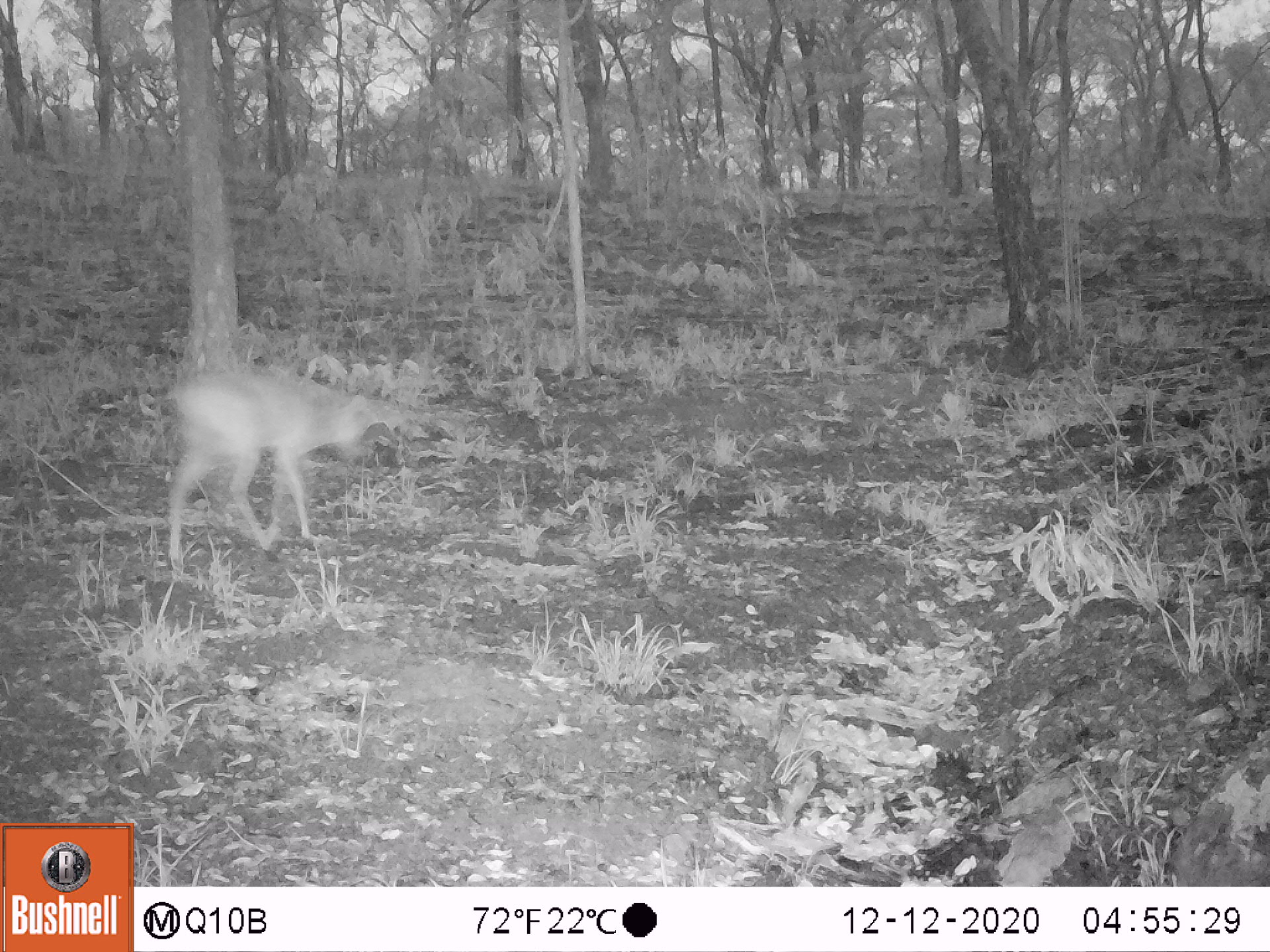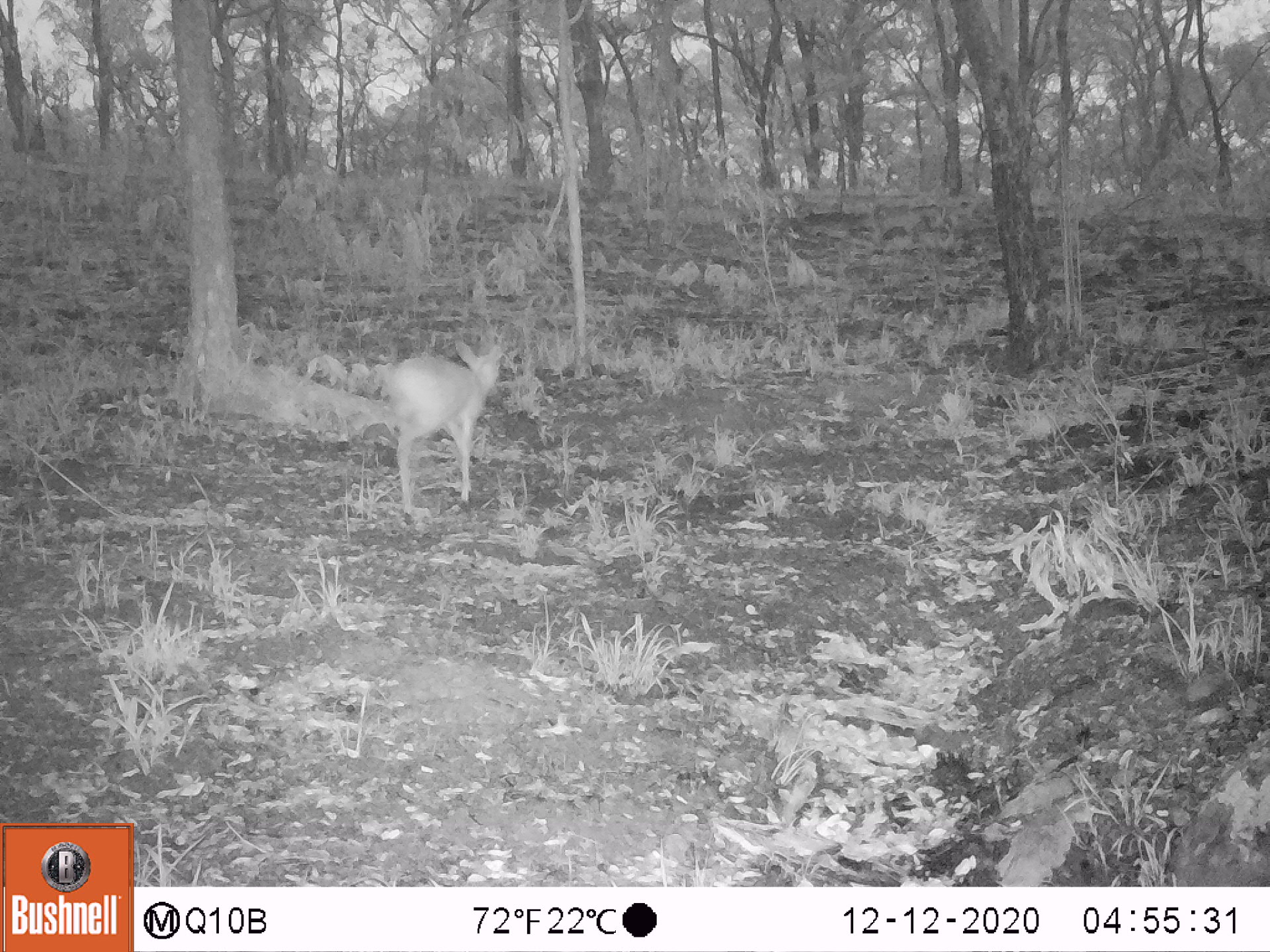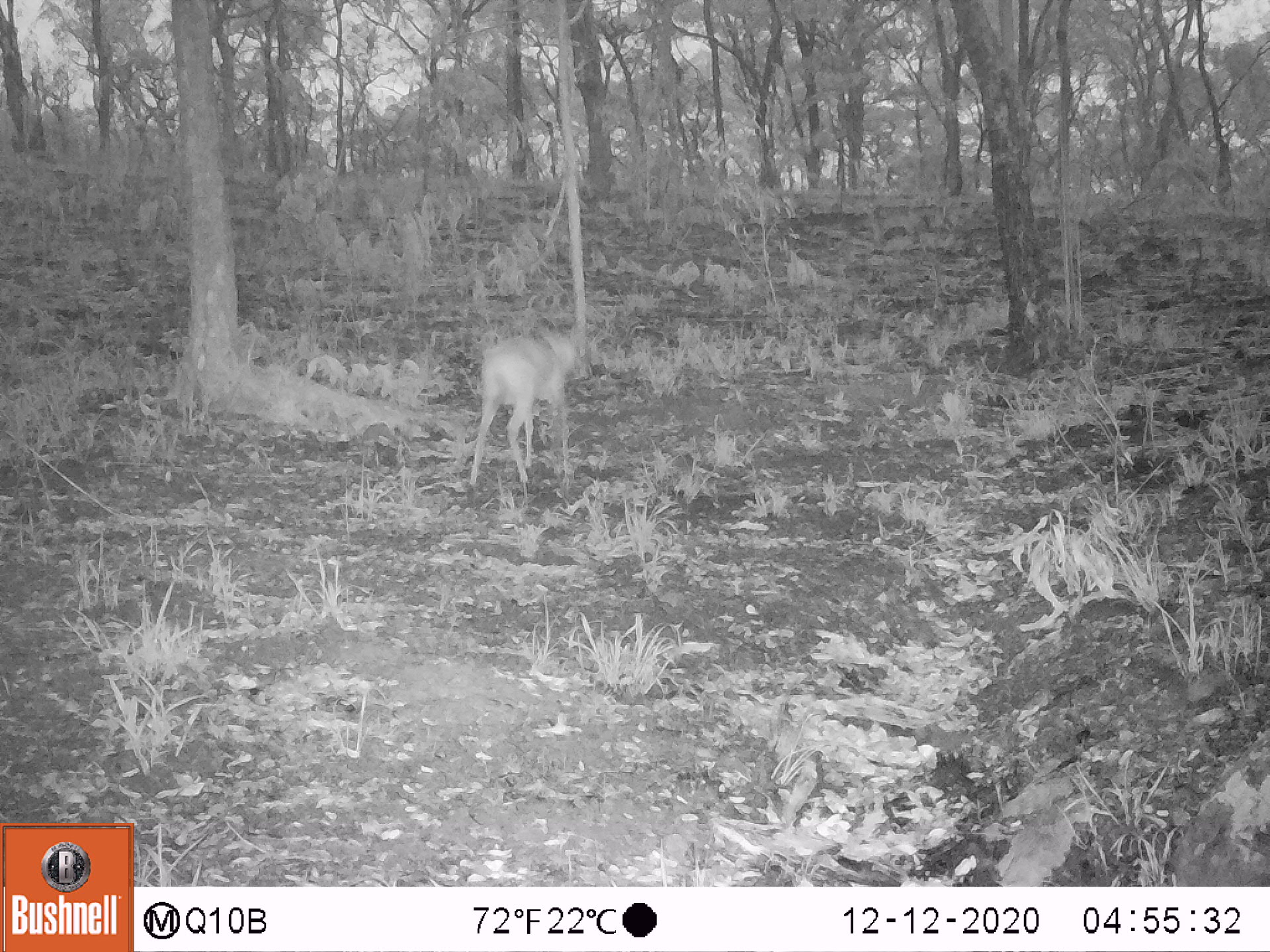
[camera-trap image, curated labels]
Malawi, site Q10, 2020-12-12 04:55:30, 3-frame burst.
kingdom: Animalia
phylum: Chordata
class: Mammalia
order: Artiodactyla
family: Bovidae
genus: Sylvicapra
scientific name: Sylvicapra grimmia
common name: common duiker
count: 1